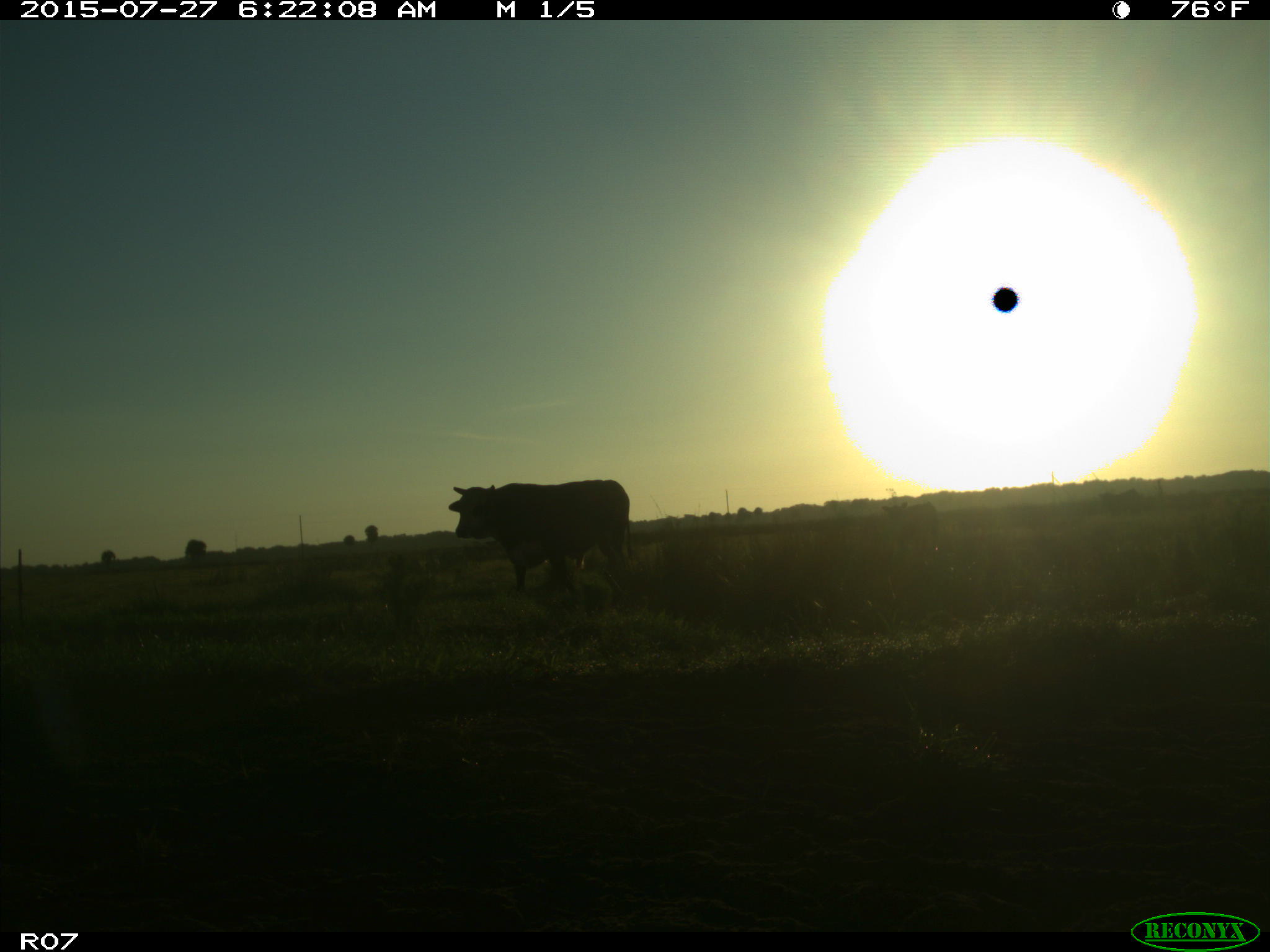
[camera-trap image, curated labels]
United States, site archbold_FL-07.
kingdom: Animalia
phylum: Chordata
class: Mammalia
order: Artiodactyla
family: Bovidae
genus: Bos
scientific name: Bos taurus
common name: domestic cow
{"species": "Bos taurus (domestic cow)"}